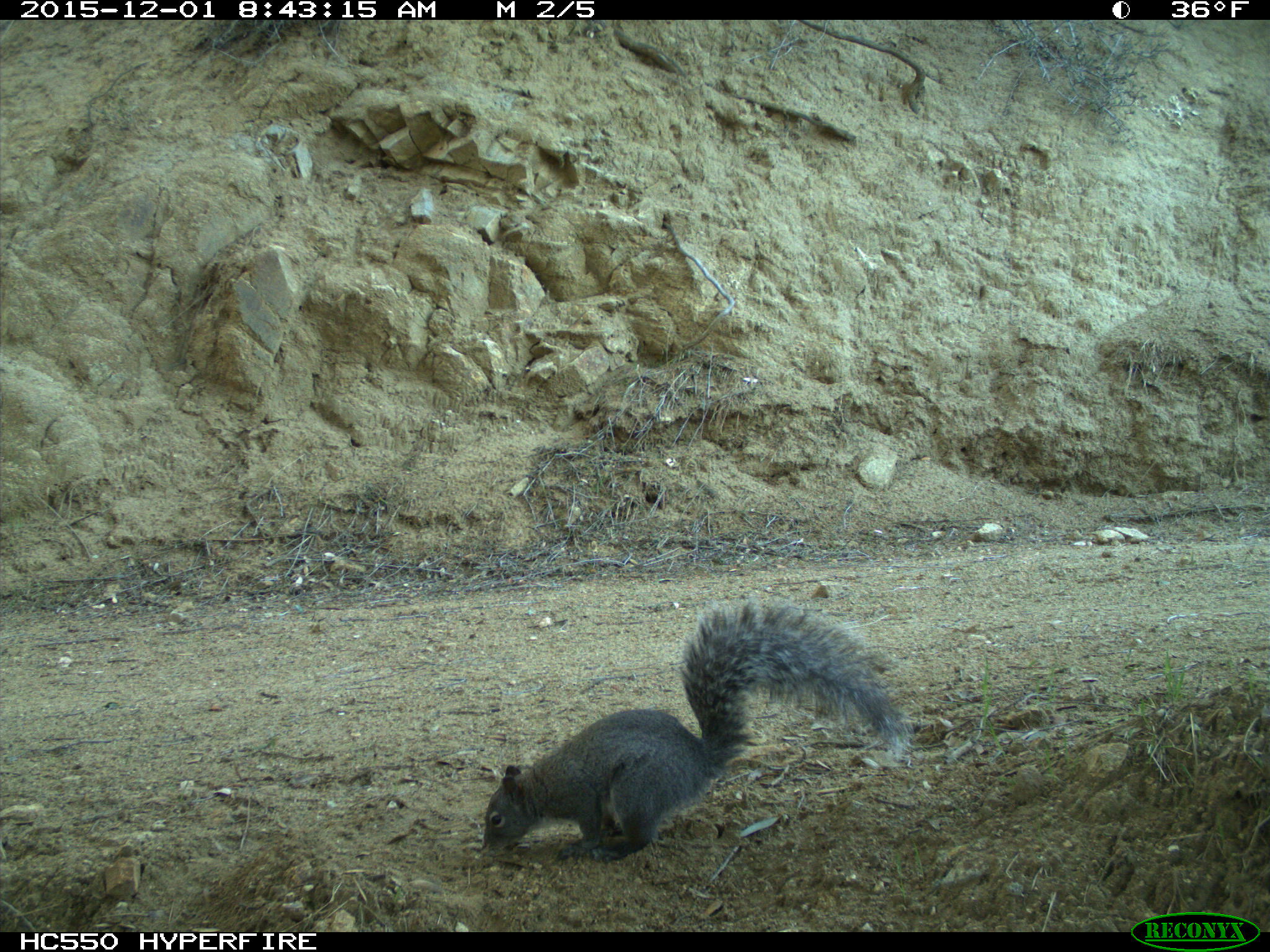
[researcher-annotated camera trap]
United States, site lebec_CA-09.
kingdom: Animalia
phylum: Chordata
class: Mammalia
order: Rodentia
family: Sciuridae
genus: Sciurus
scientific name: Sciurus carolinensis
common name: eastern gray squirrel